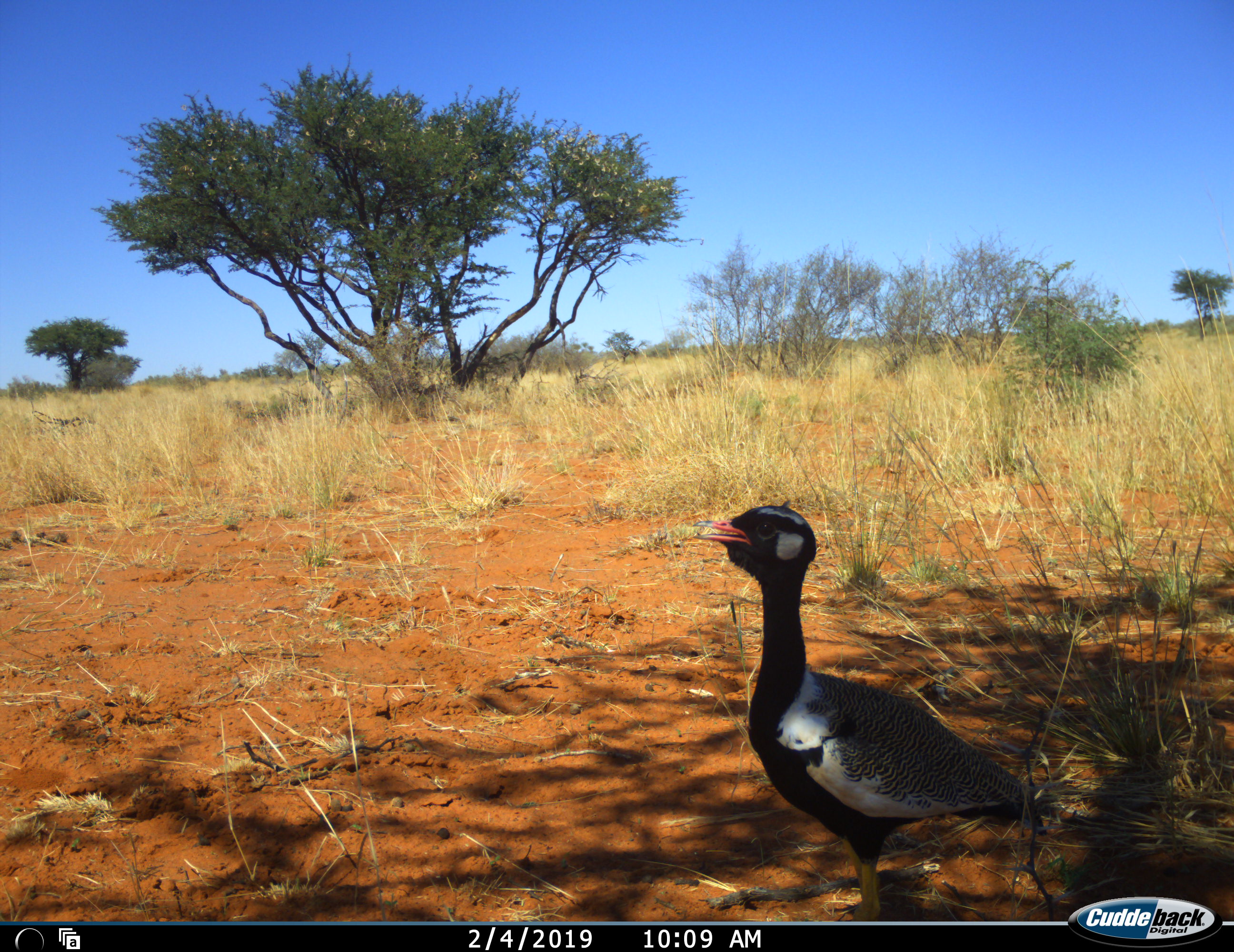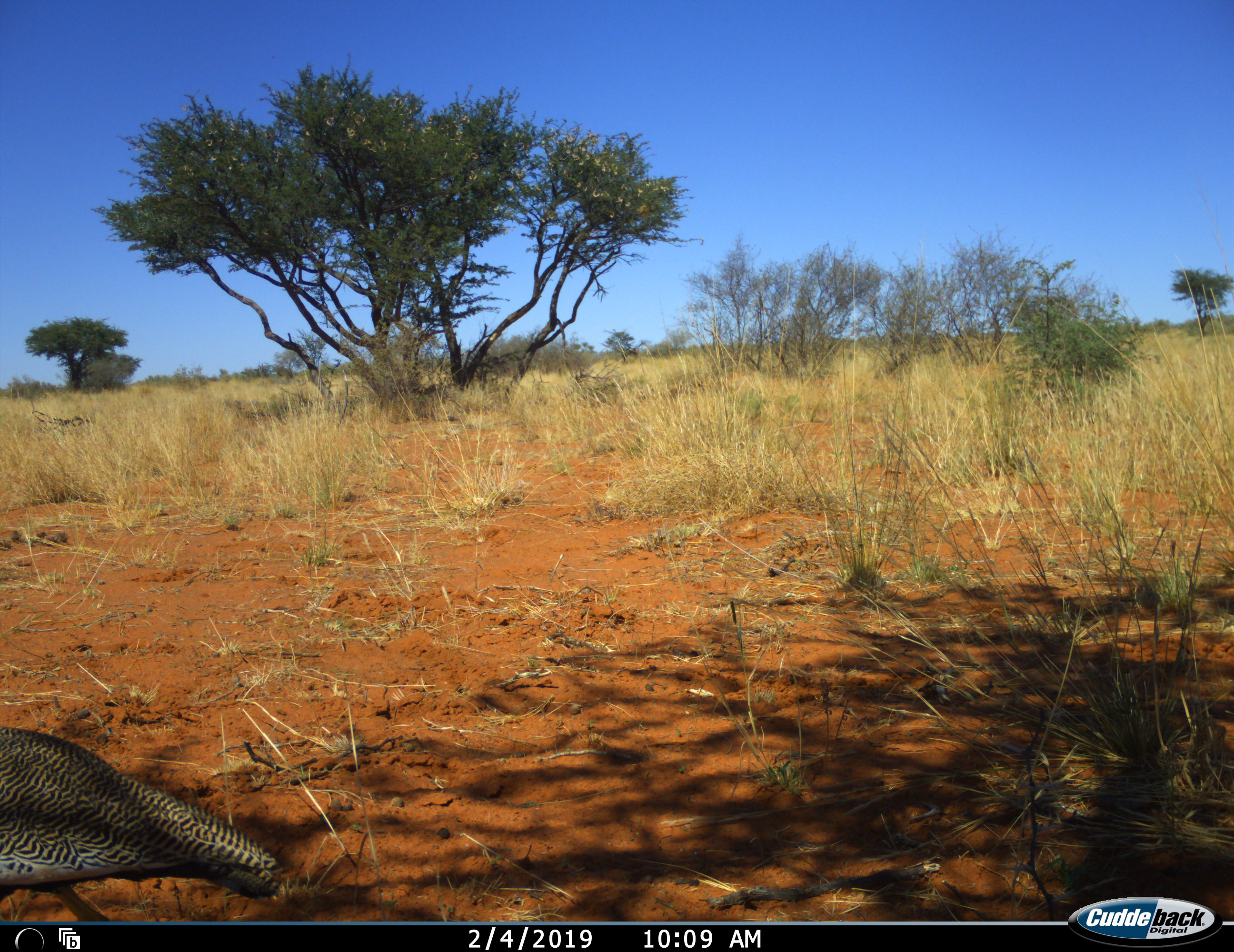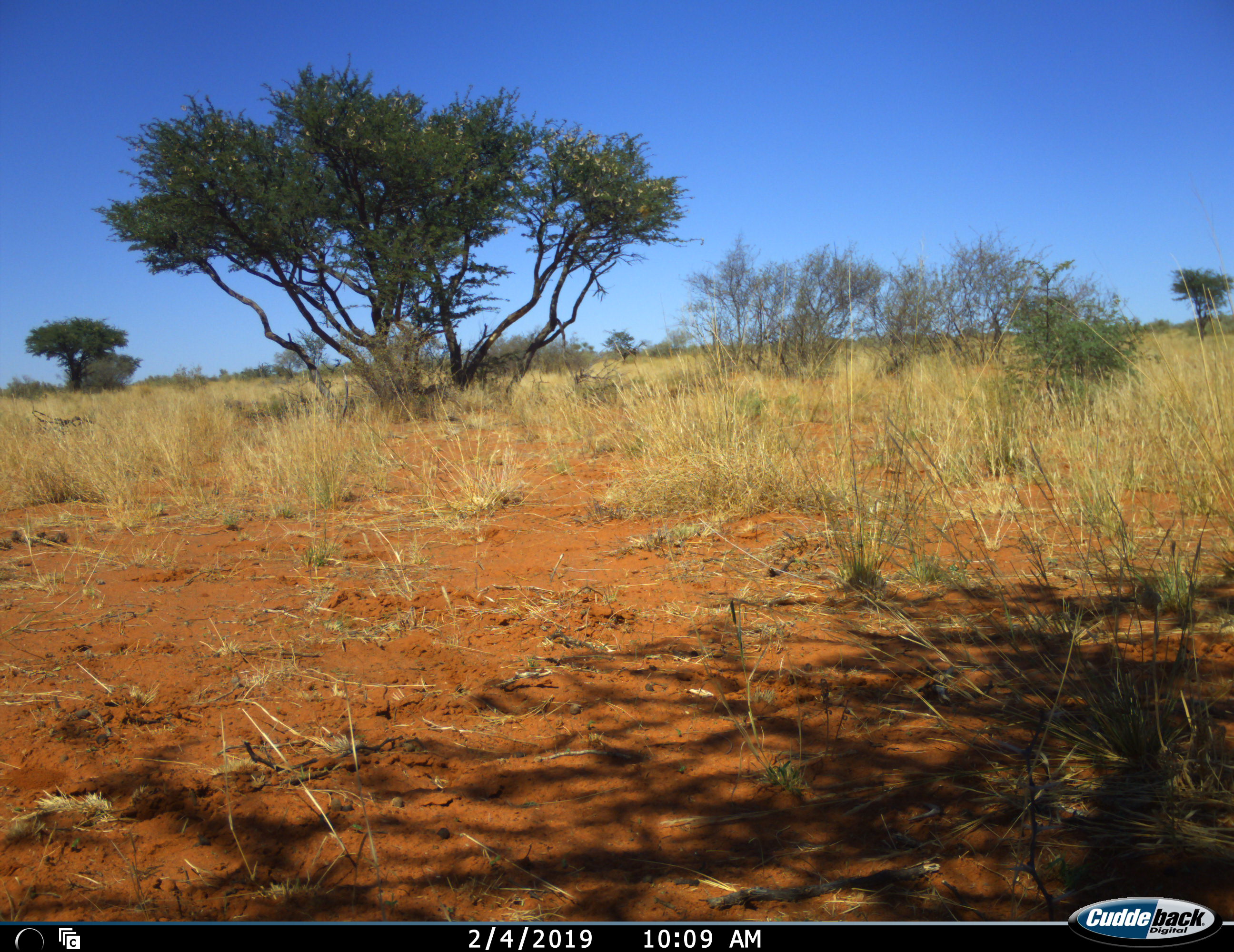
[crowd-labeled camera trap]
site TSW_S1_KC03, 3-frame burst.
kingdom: Animalia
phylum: Chordata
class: Aves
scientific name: Aves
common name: bird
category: birdother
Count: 1.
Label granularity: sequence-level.